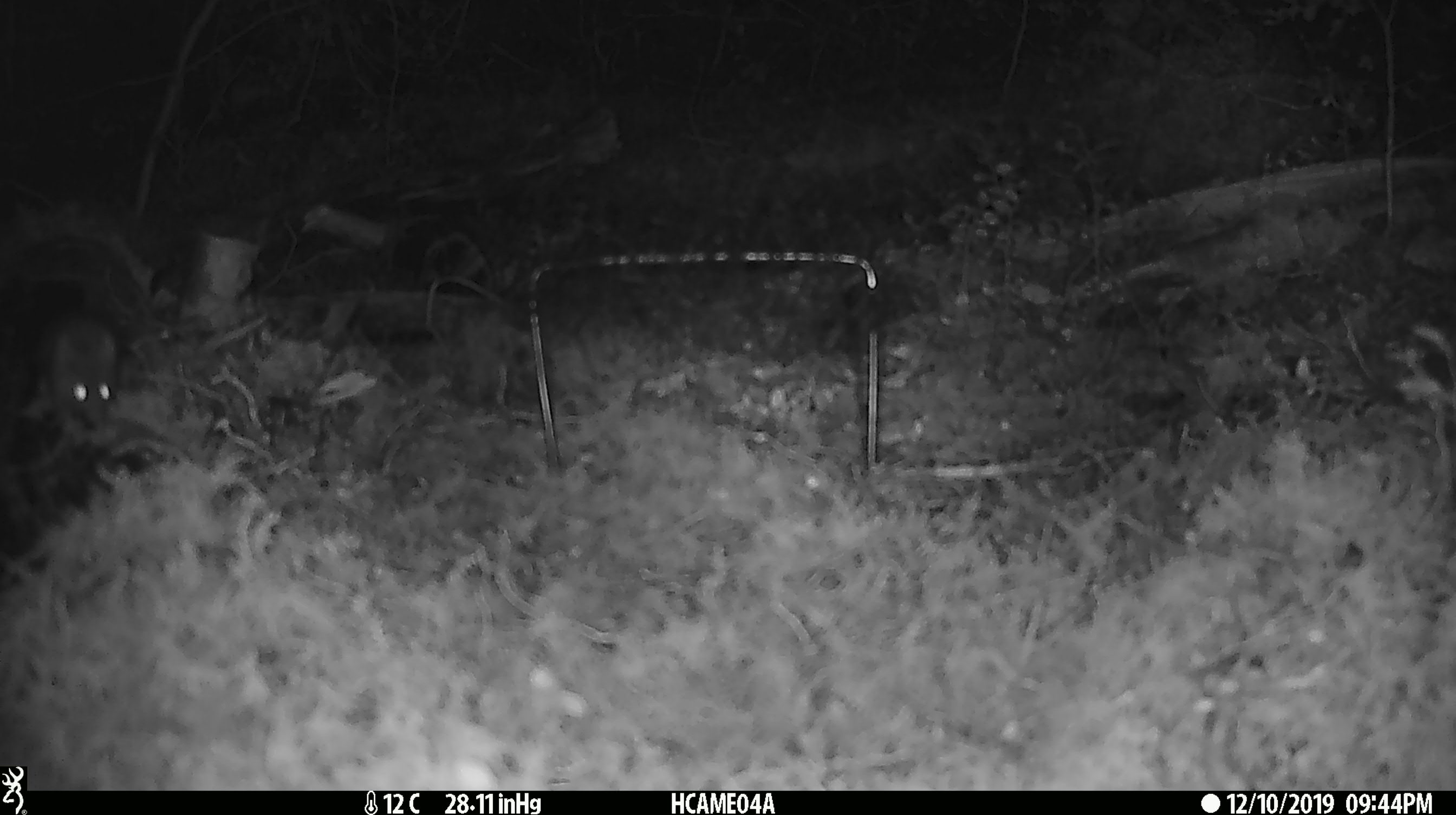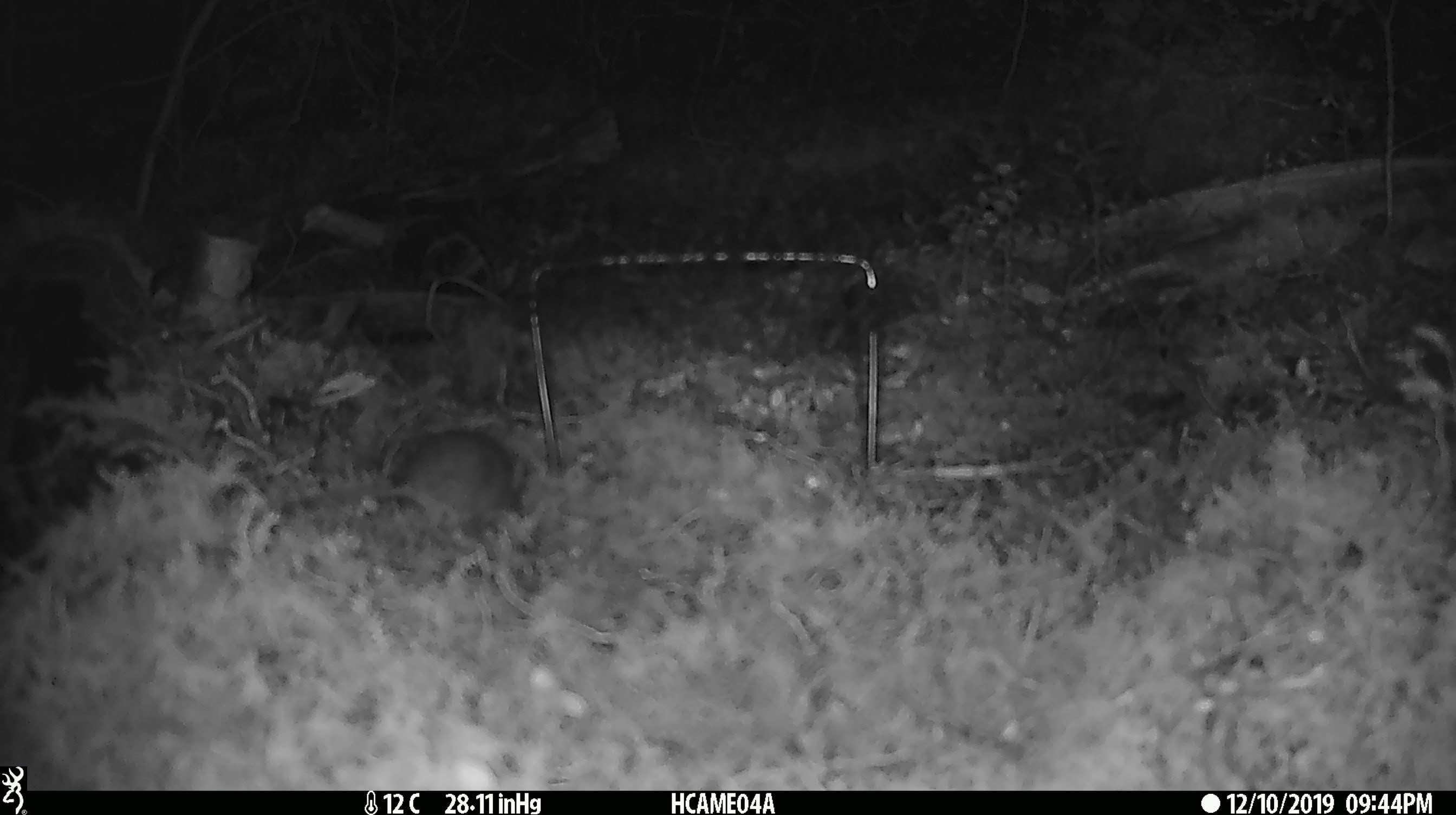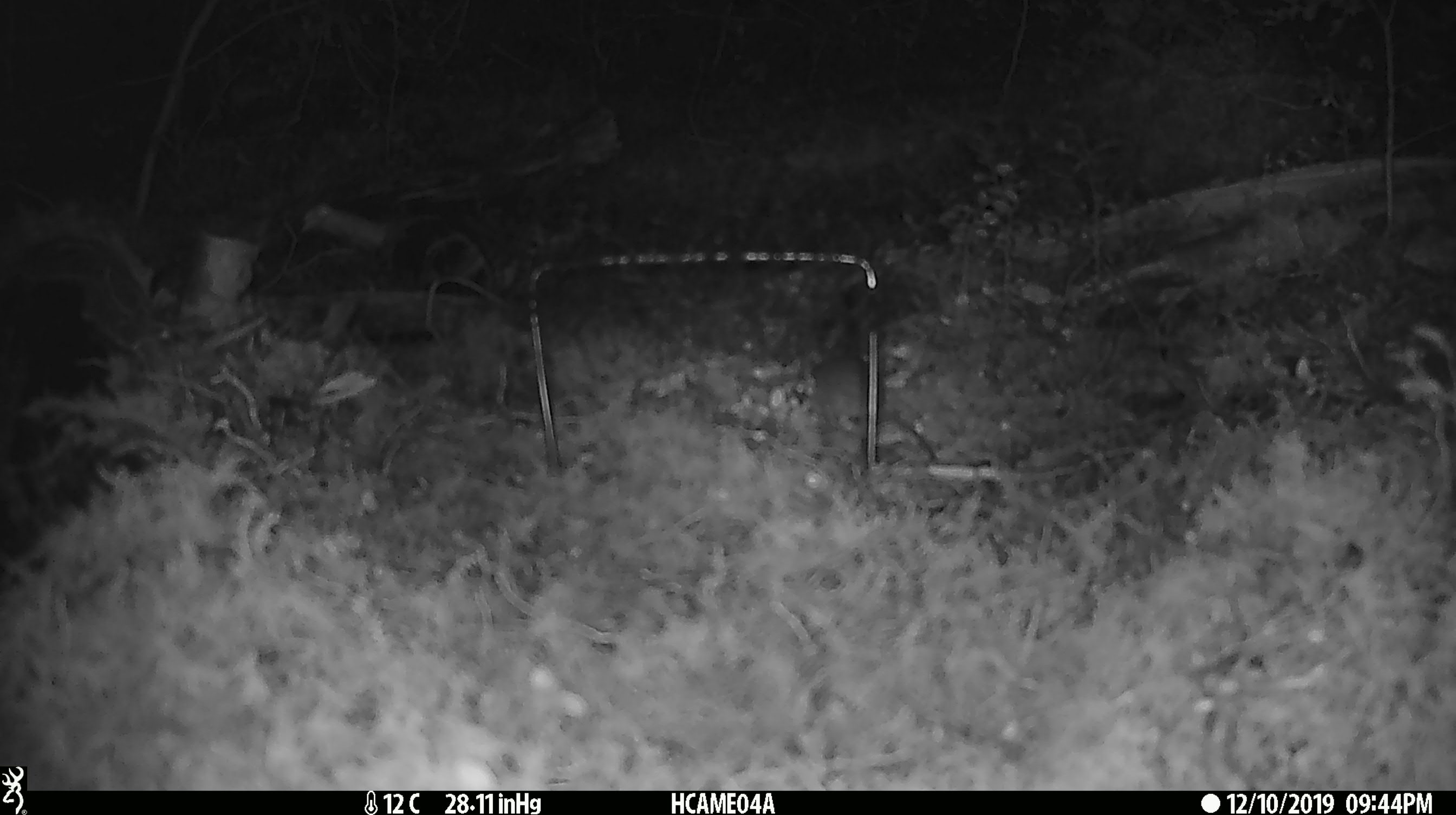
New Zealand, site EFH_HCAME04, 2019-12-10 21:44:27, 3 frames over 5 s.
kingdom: Animalia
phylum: Chordata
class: Mammalia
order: Rodentia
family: Muridae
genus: Mus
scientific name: Mus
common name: mouse